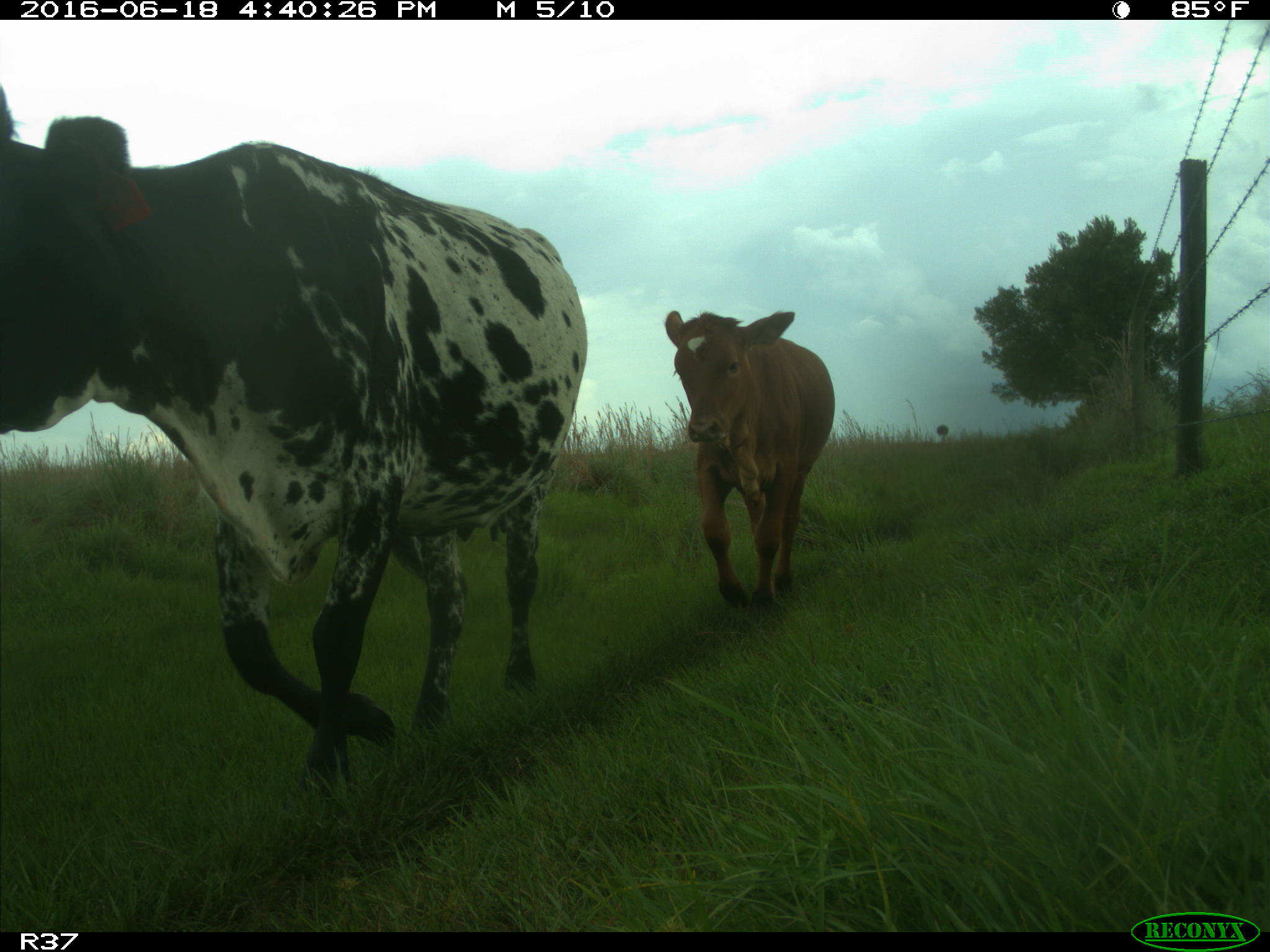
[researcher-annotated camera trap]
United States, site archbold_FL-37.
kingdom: Animalia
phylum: Chordata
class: Mammalia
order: Artiodactyla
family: Bovidae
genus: Bos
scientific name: Bos taurus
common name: domestic cow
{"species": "Bos taurus (domestic cow)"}